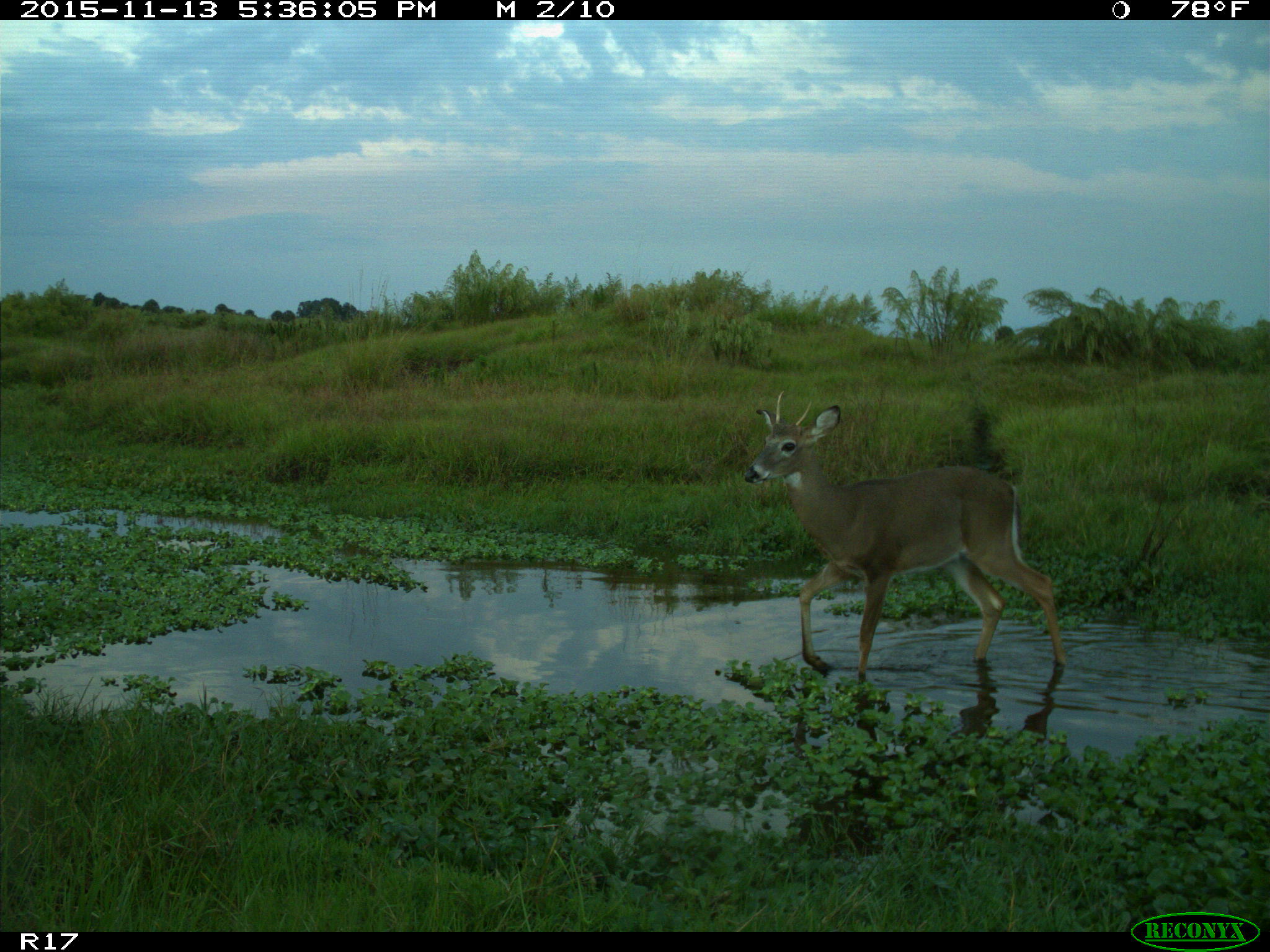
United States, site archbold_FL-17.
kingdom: Animalia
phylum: Chordata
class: Mammalia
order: Artiodactyla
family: Cervidae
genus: Odocoileus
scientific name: Odocoileus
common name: deer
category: unidentified deer